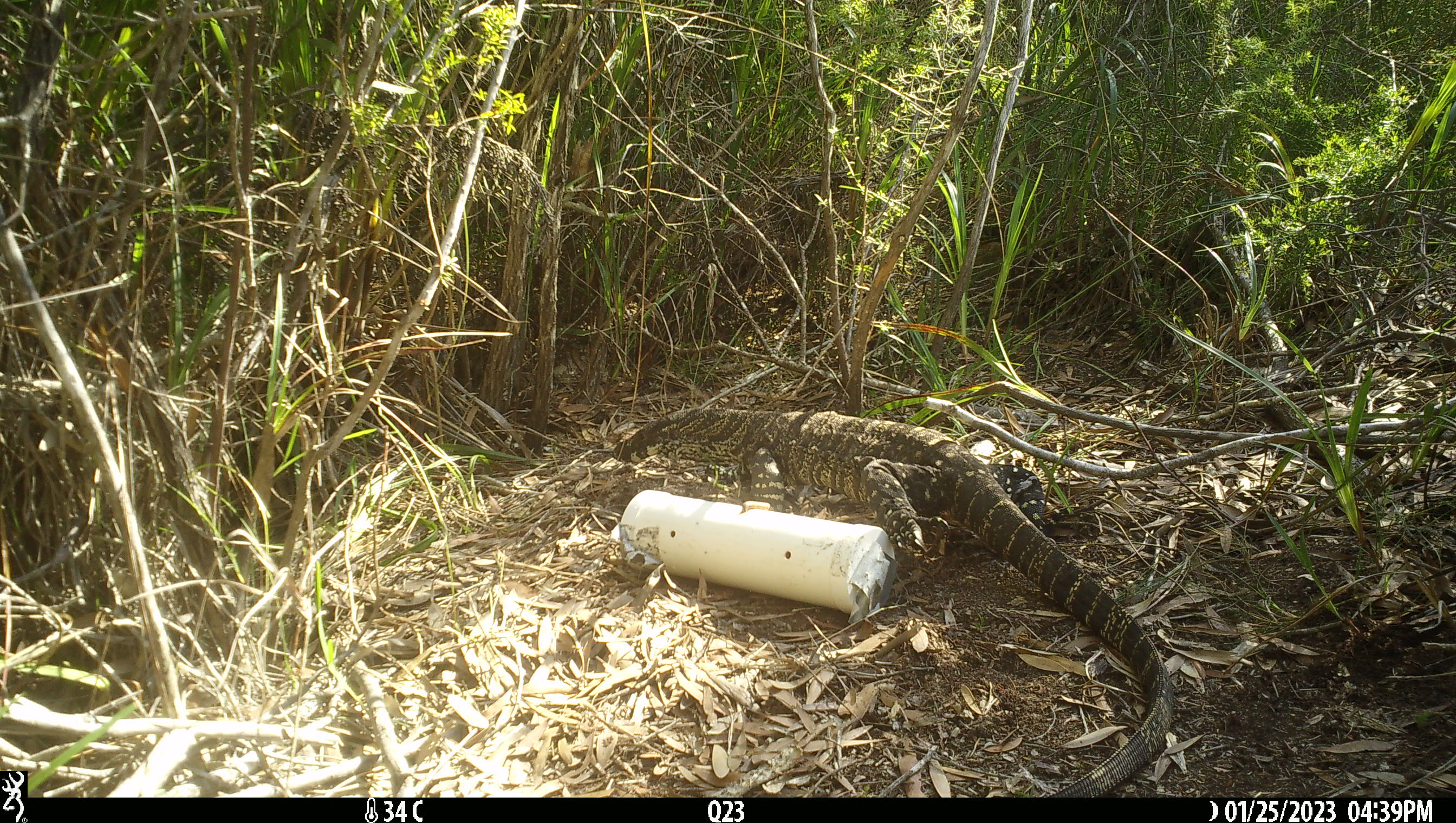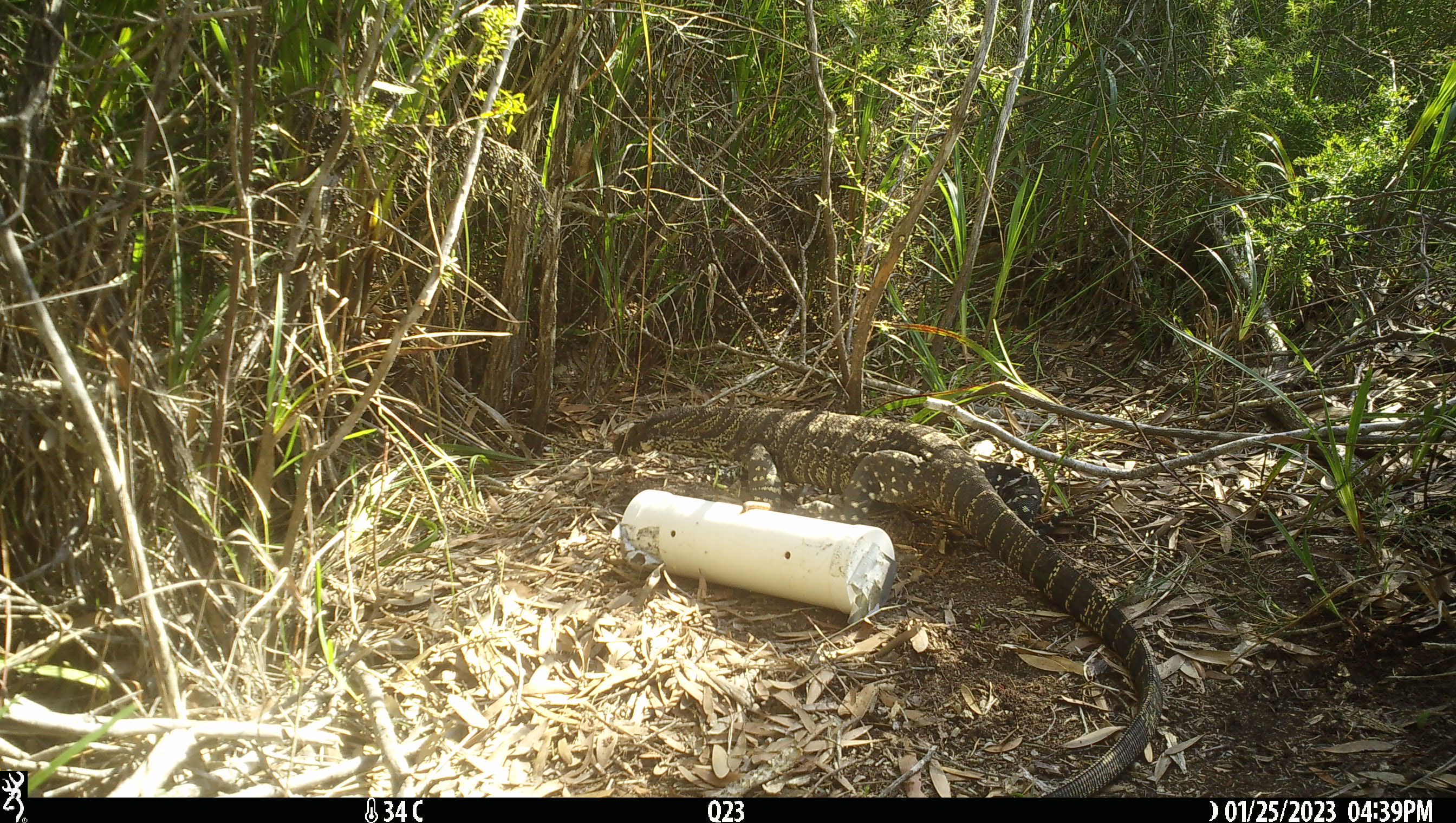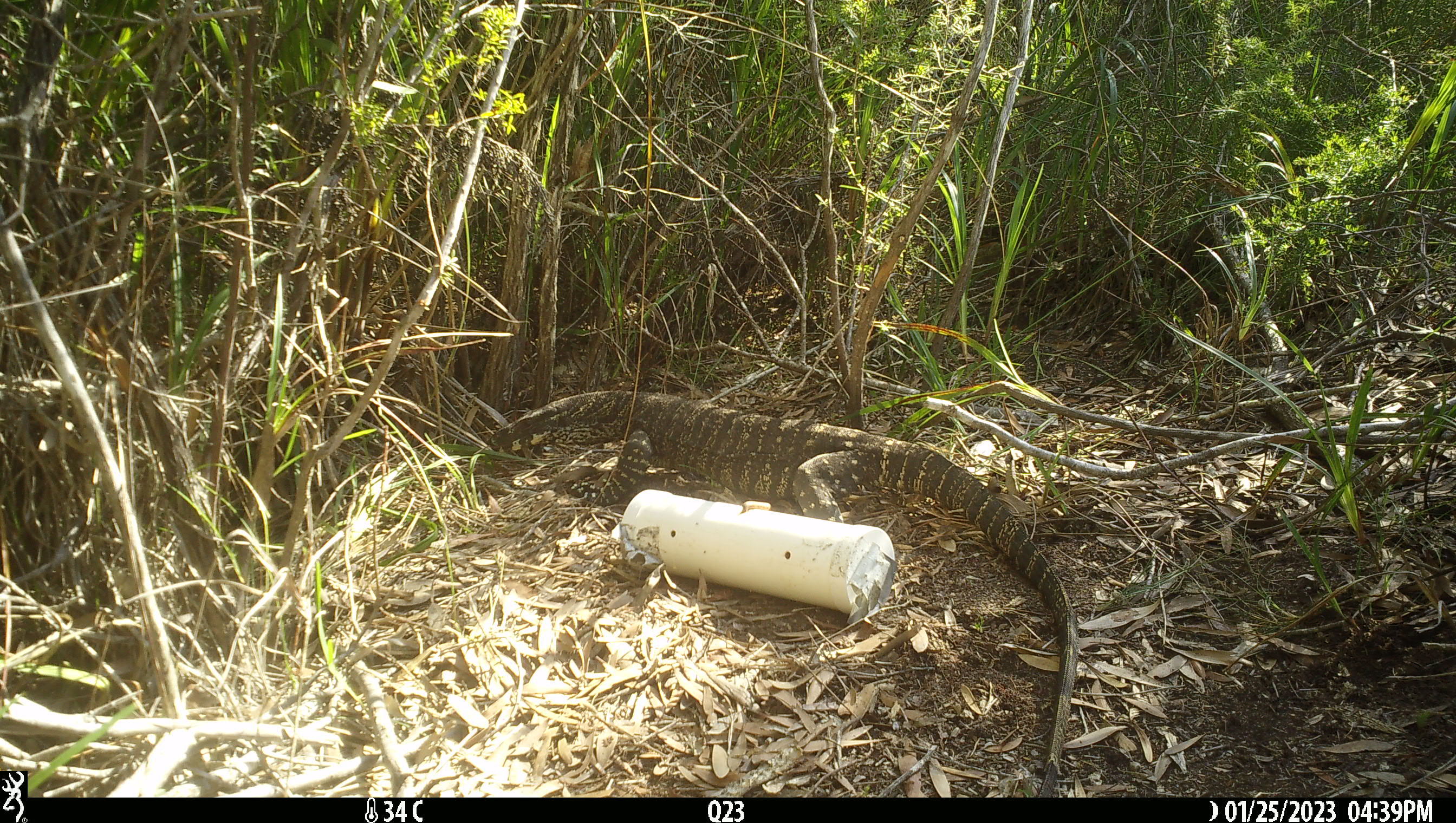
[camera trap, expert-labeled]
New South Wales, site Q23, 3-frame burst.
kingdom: Animalia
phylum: Chordata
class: Reptilia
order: Squamata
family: Varanidae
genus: Varanus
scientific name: Varanus varius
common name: lace monitor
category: goanna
Goanna (lace monitor) (Varanus varius).